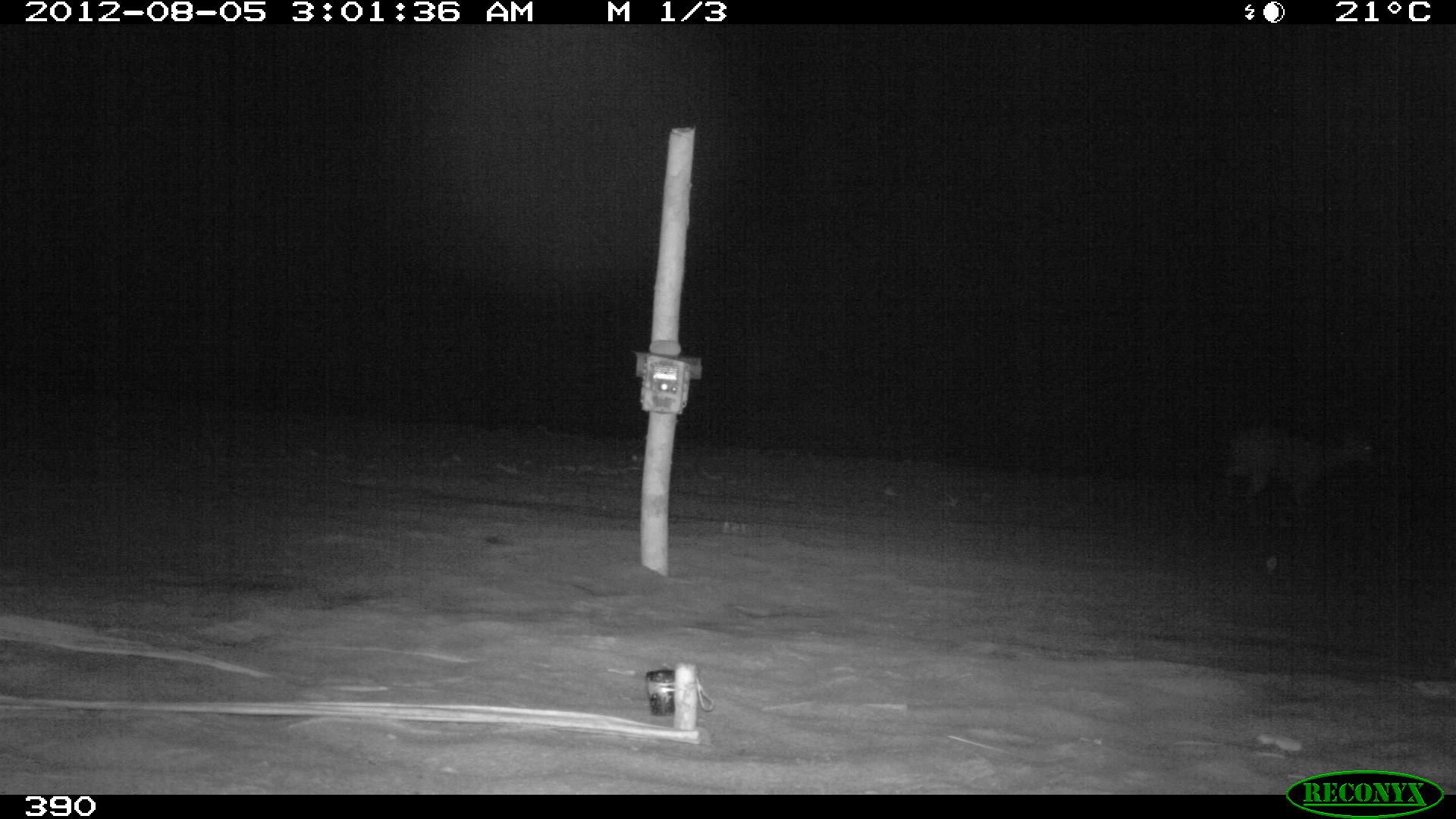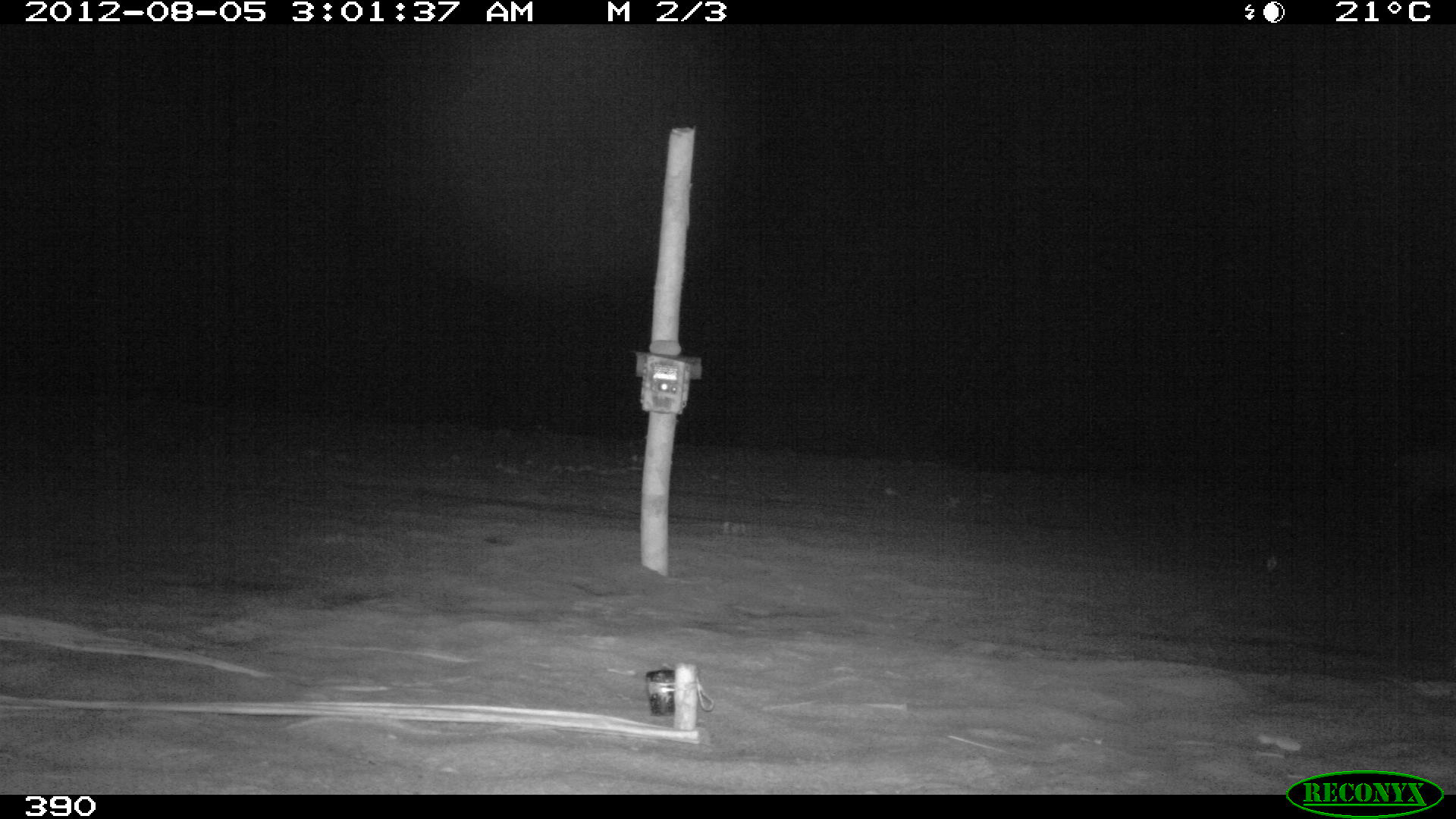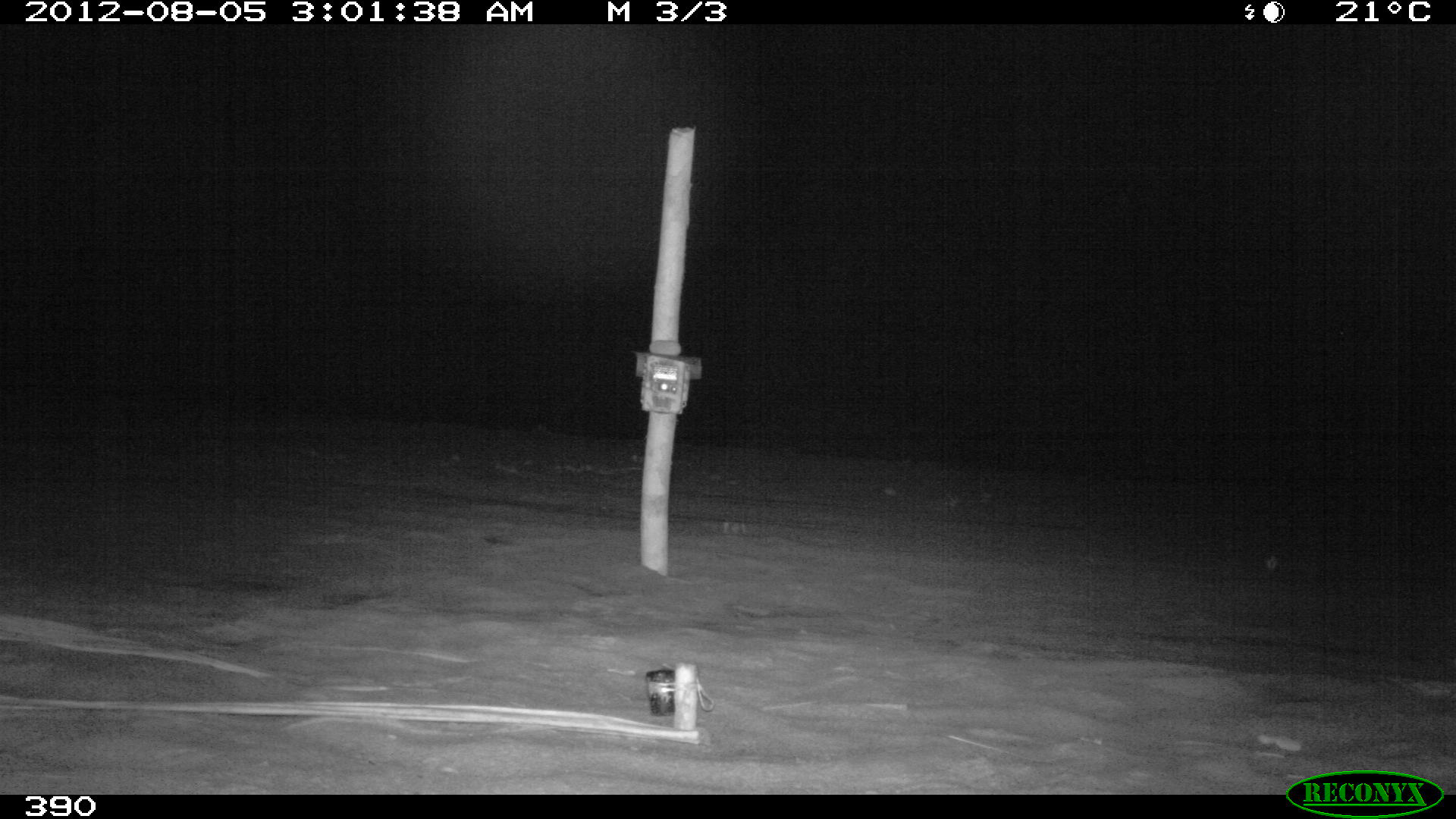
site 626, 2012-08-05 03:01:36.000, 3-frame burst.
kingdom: Animalia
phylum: Chordata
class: Mammalia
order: Artiodactyla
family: Cervidae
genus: Mazama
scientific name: Mazama americana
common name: red brocket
Mazama americana (red brocket).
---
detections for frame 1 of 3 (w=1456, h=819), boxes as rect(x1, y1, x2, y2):
mazama americana: rect(1222, 425, 1374, 522)